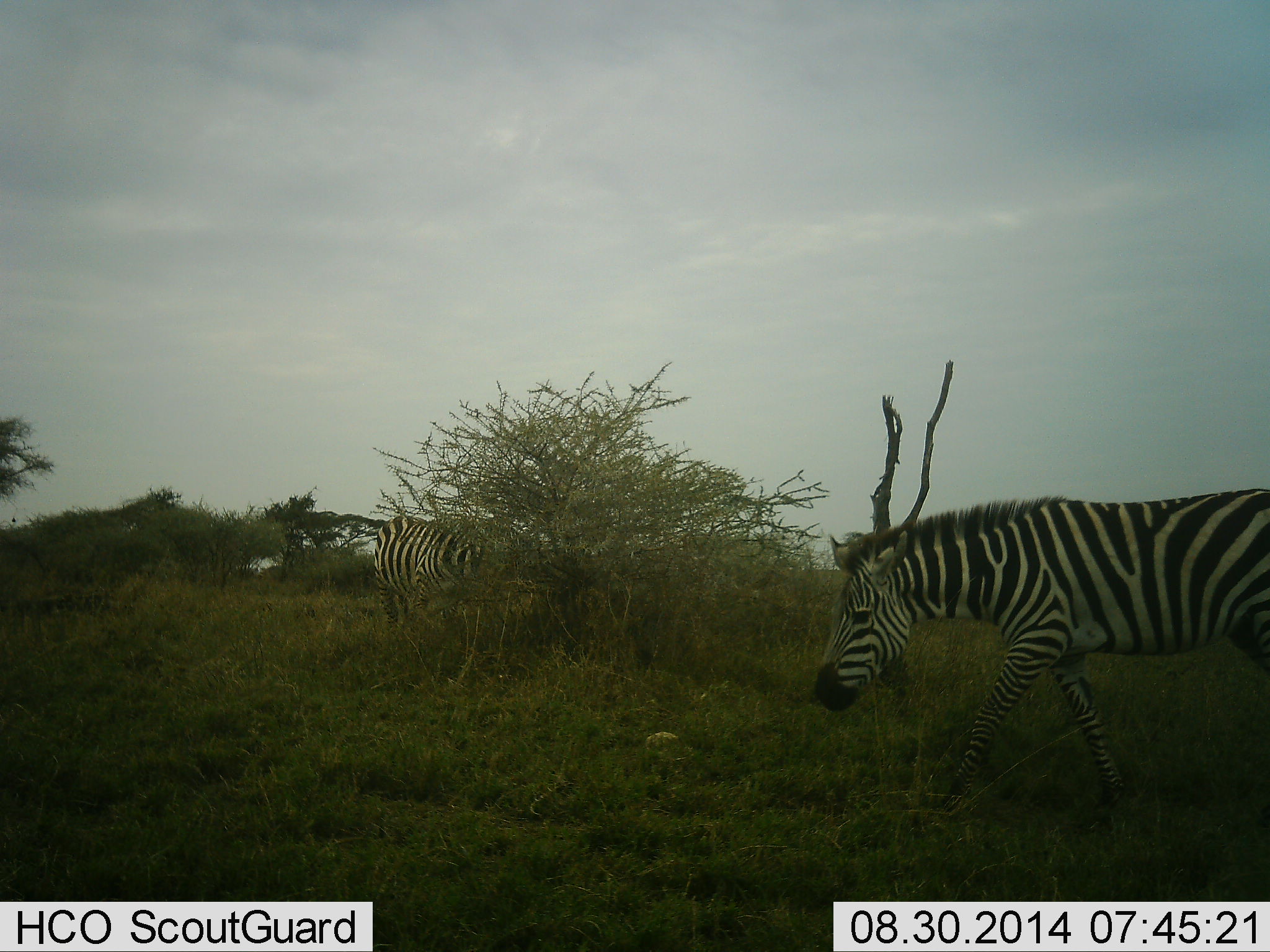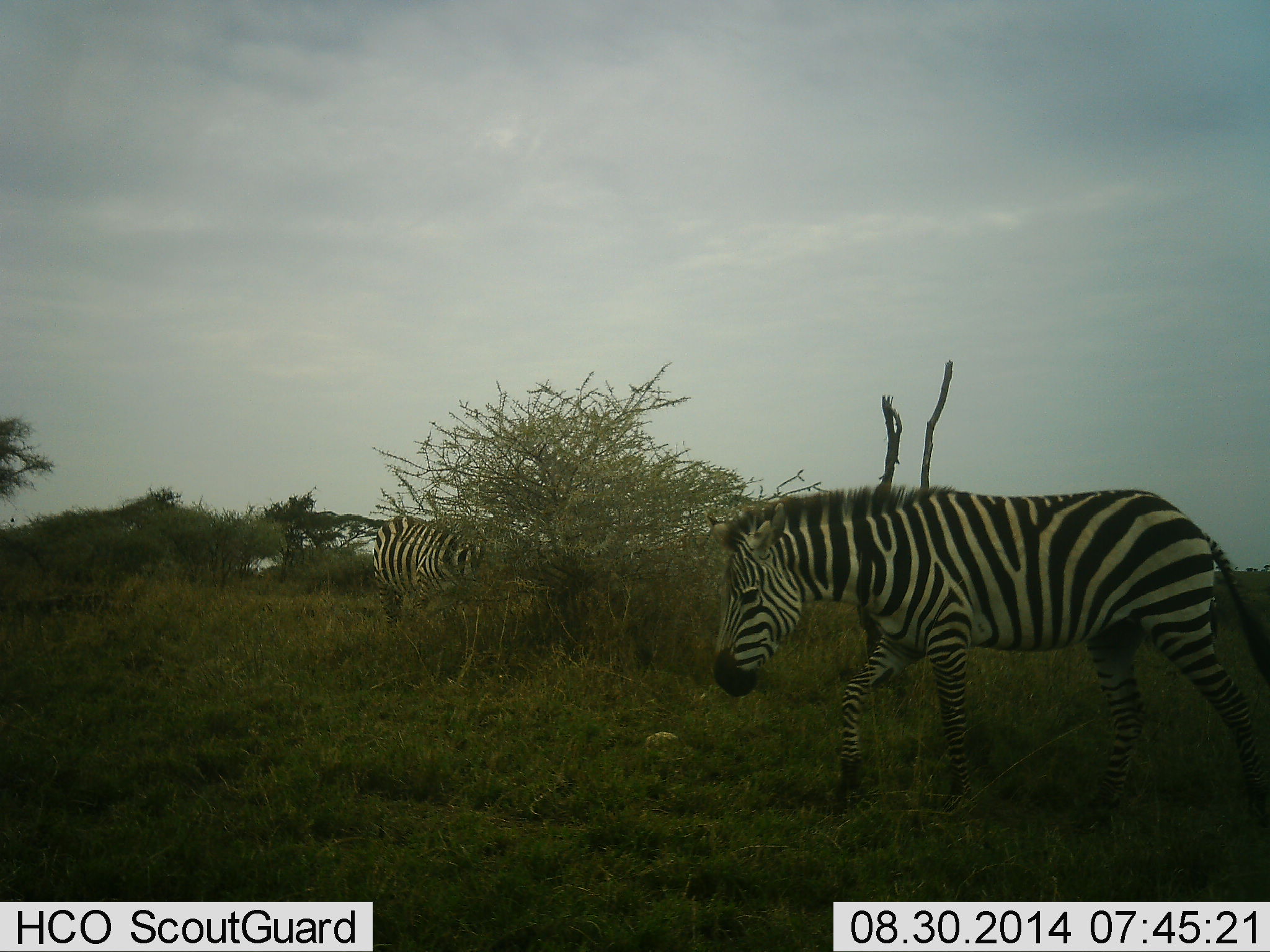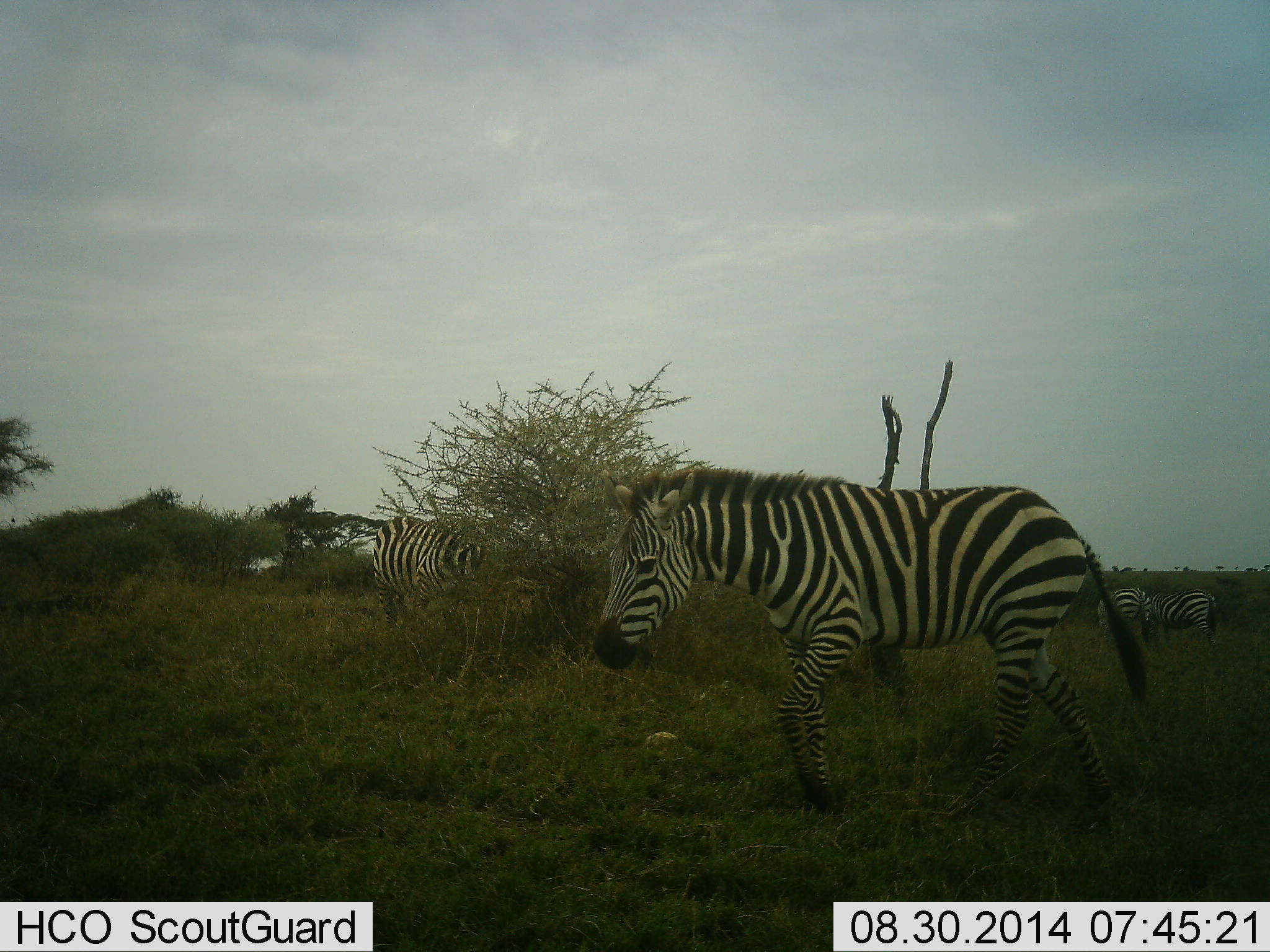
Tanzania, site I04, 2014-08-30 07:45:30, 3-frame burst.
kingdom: Animalia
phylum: Chordata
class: Mammalia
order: Perissodactyla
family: Equidae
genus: Equus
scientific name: Equus quagga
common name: plains zebra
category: zebra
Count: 4.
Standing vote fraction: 30%.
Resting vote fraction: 0%.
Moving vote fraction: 100%.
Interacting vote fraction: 0%.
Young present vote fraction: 0%.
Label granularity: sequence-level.